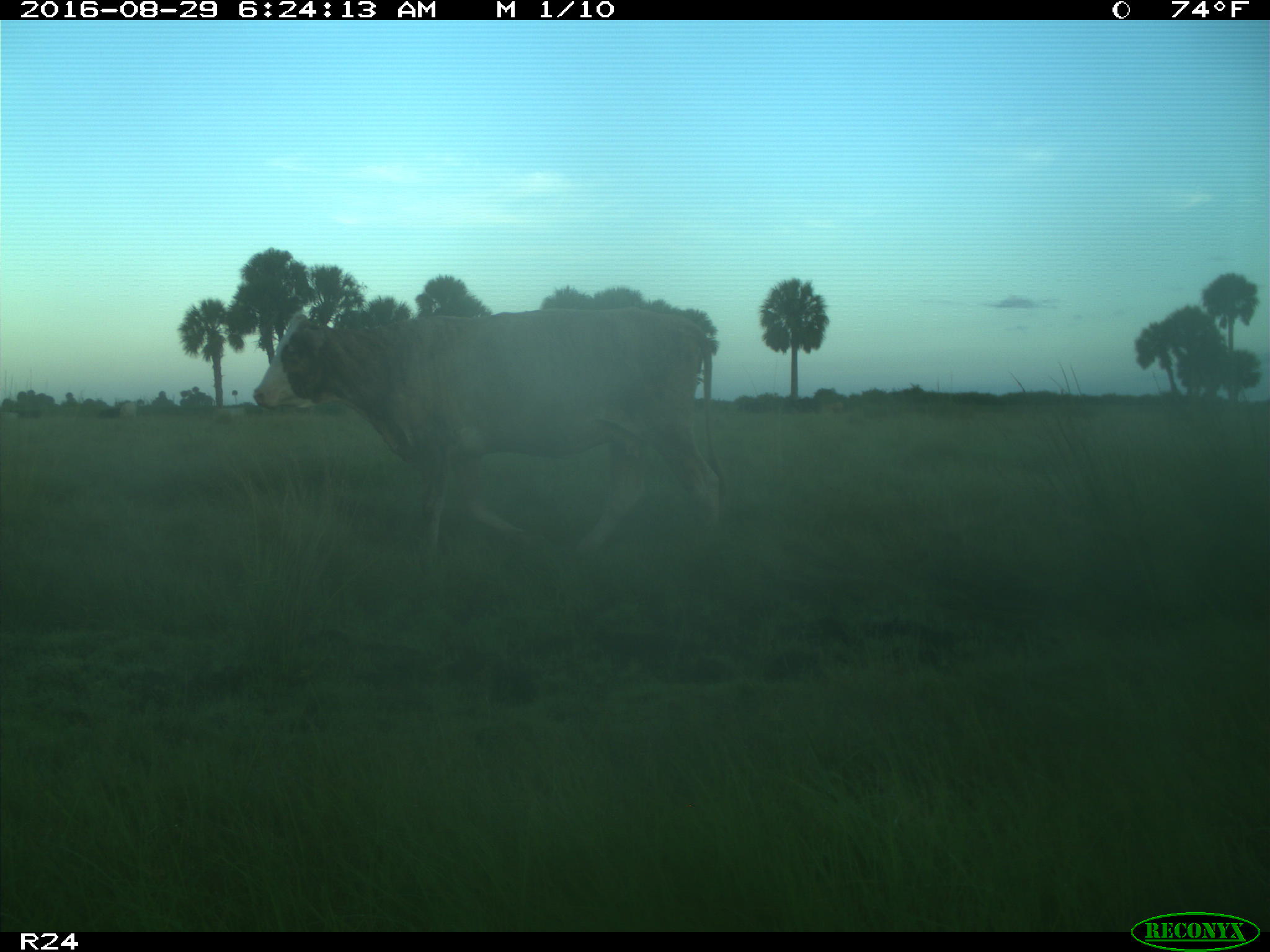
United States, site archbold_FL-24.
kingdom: Animalia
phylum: Chordata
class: Mammalia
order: Artiodactyla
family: Bovidae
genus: Bos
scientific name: Bos taurus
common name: domestic cow